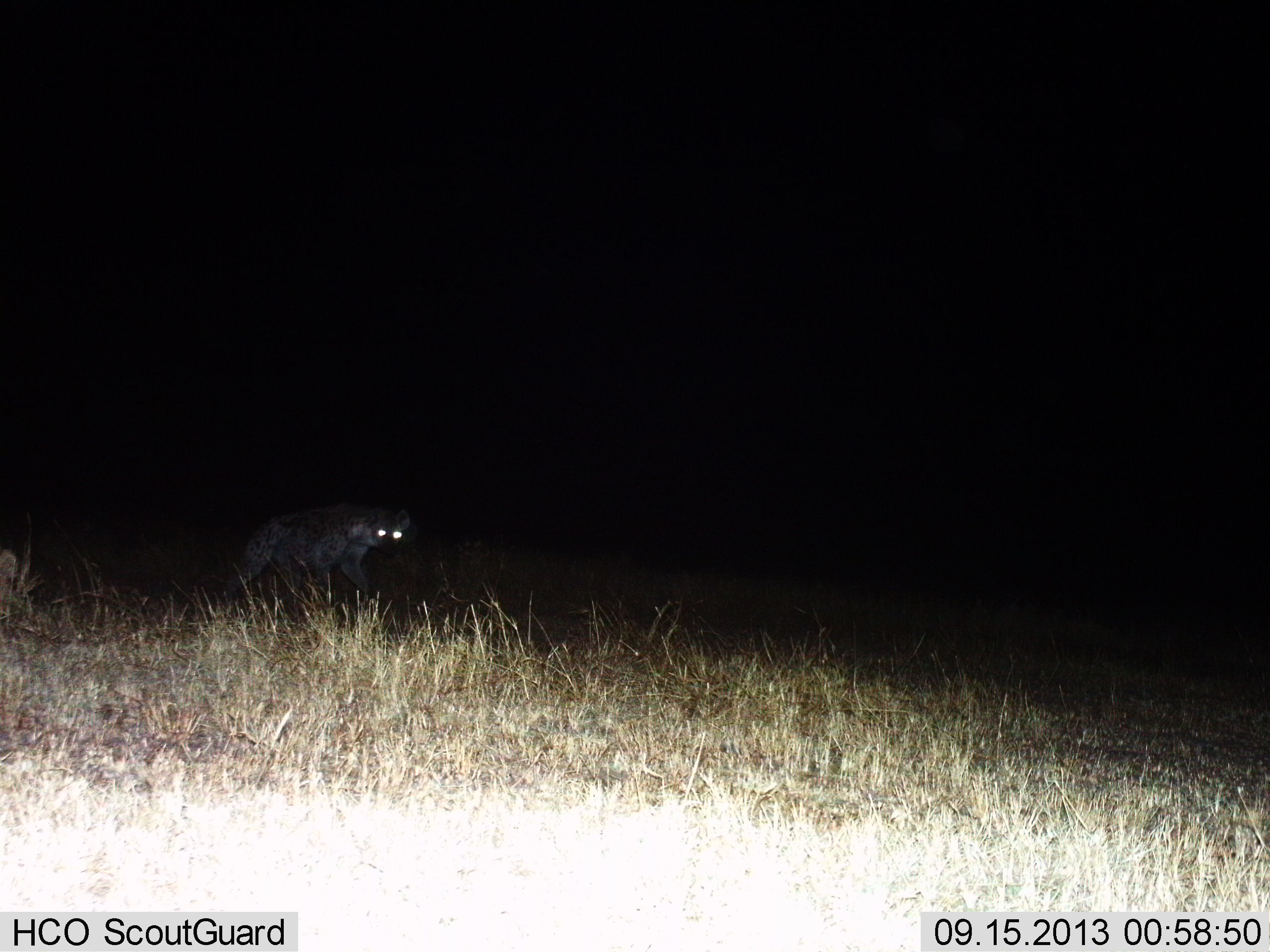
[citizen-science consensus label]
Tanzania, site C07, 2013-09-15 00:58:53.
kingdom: Animalia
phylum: Chordata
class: Mammalia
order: Carnivora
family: Hyaenidae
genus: Crocuta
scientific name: Crocuta crocuta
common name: spotted hyena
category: hyenaspotted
Hyenaspotted (spotted hyena) (Crocuta crocuta), count 1. Behavior (volunteer vote fractions): standing 40%, resting 0%, moving 60%, interacting 0%. Young present (vote fraction): 0%. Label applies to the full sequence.